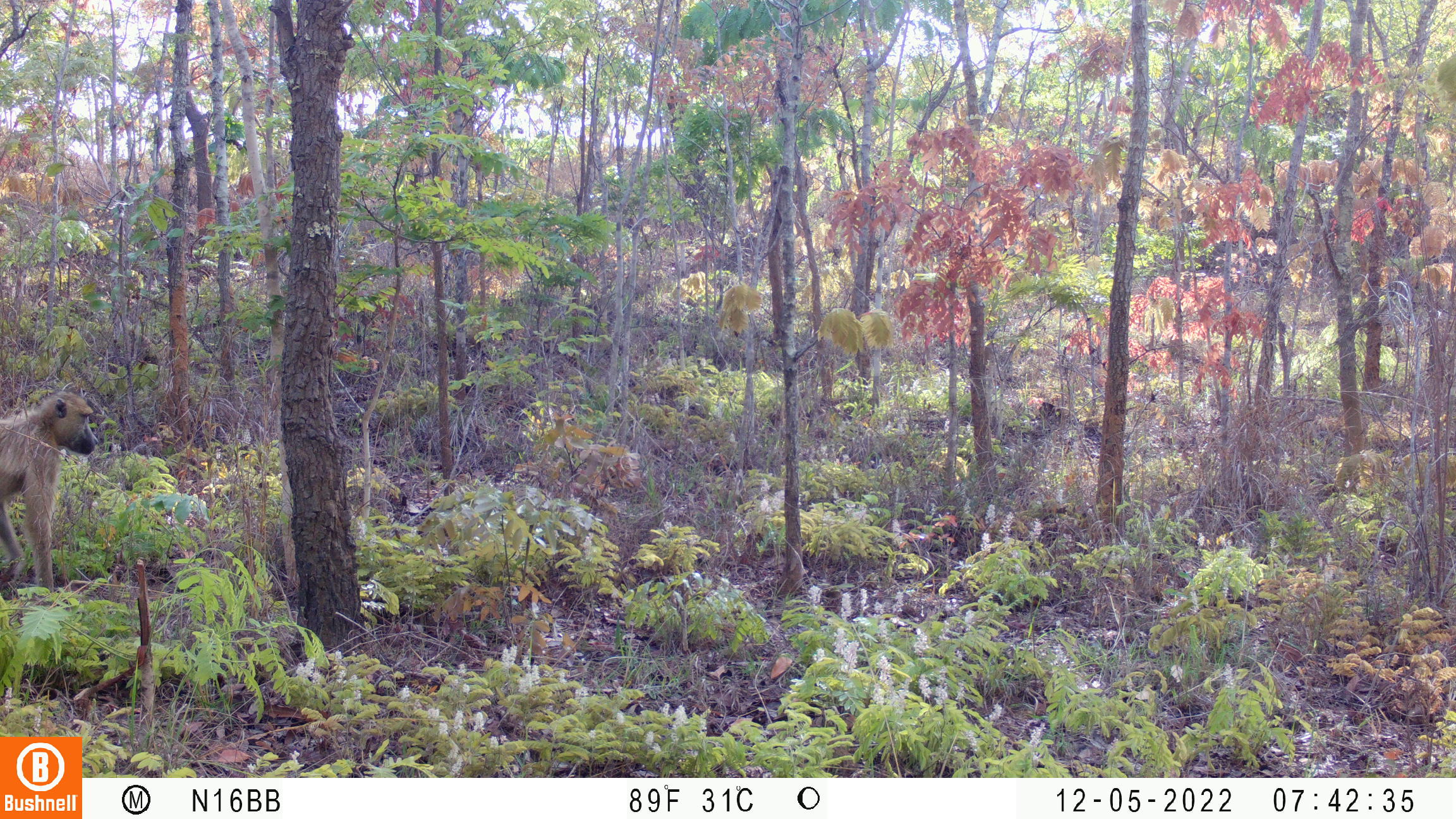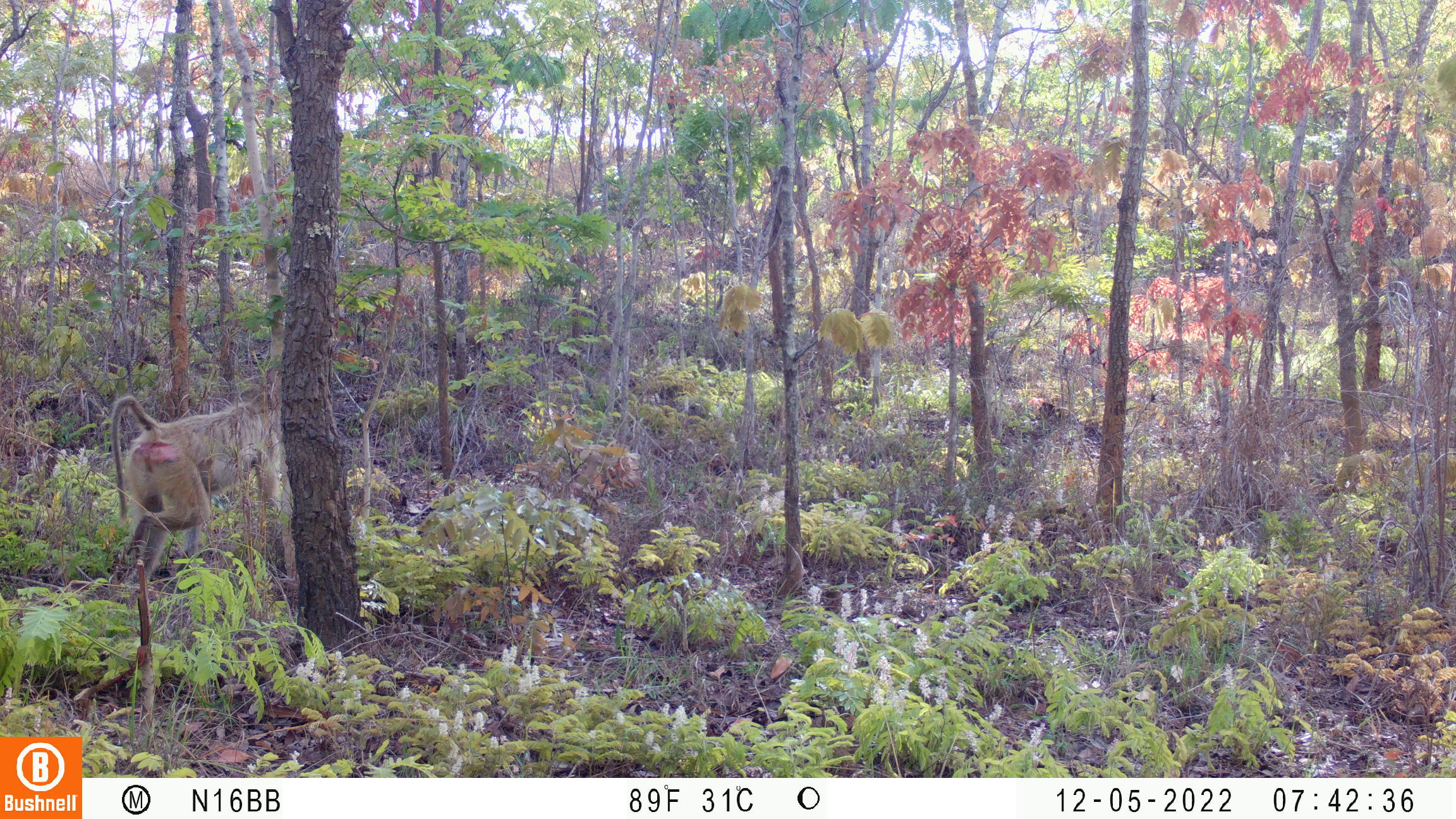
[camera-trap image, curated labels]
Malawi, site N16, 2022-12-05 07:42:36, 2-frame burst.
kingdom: Animalia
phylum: Chordata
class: Mammalia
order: Primates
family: Cercopithecidae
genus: Papio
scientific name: Papio cynocephalus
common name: yellow baboon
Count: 1.